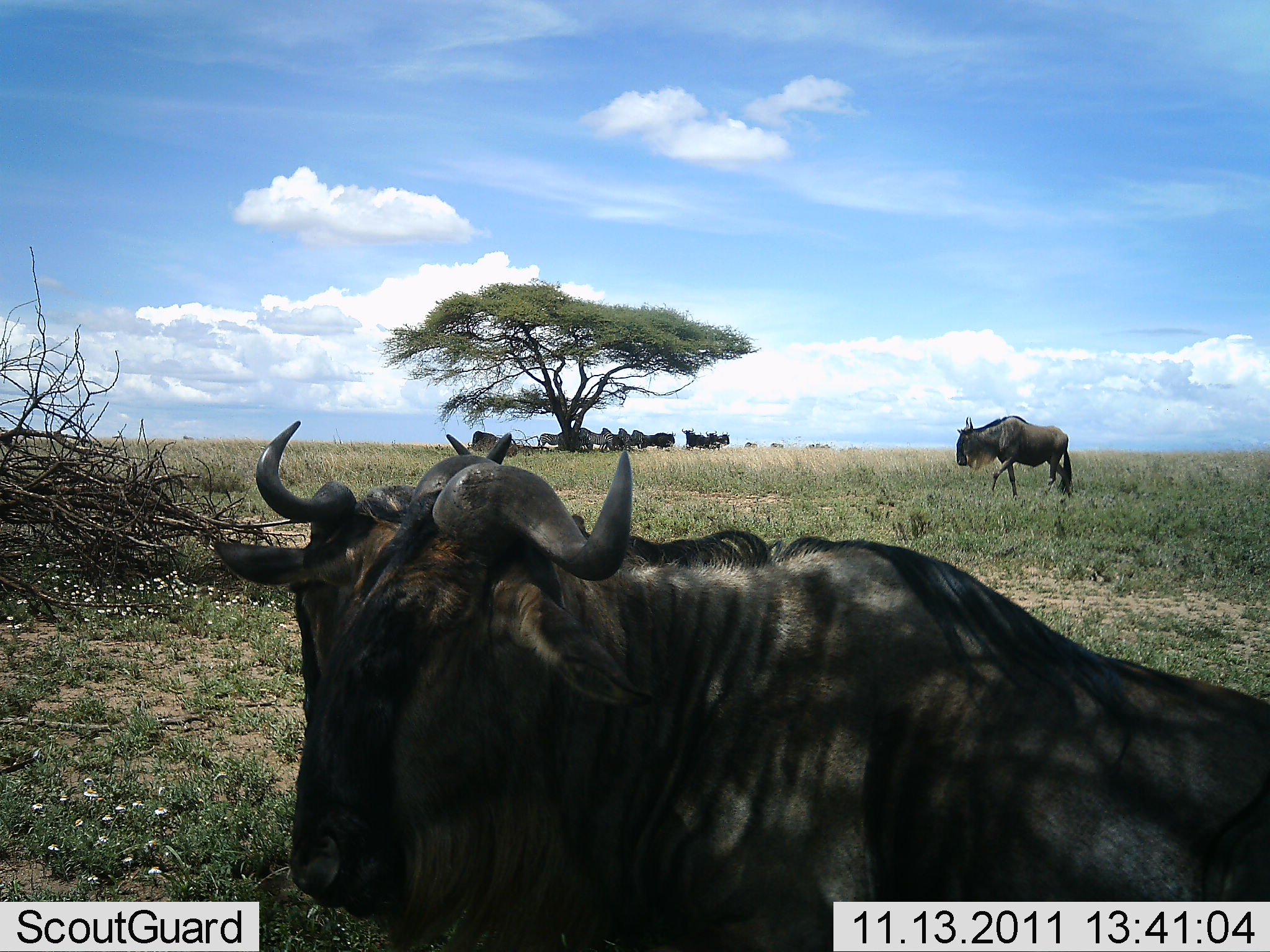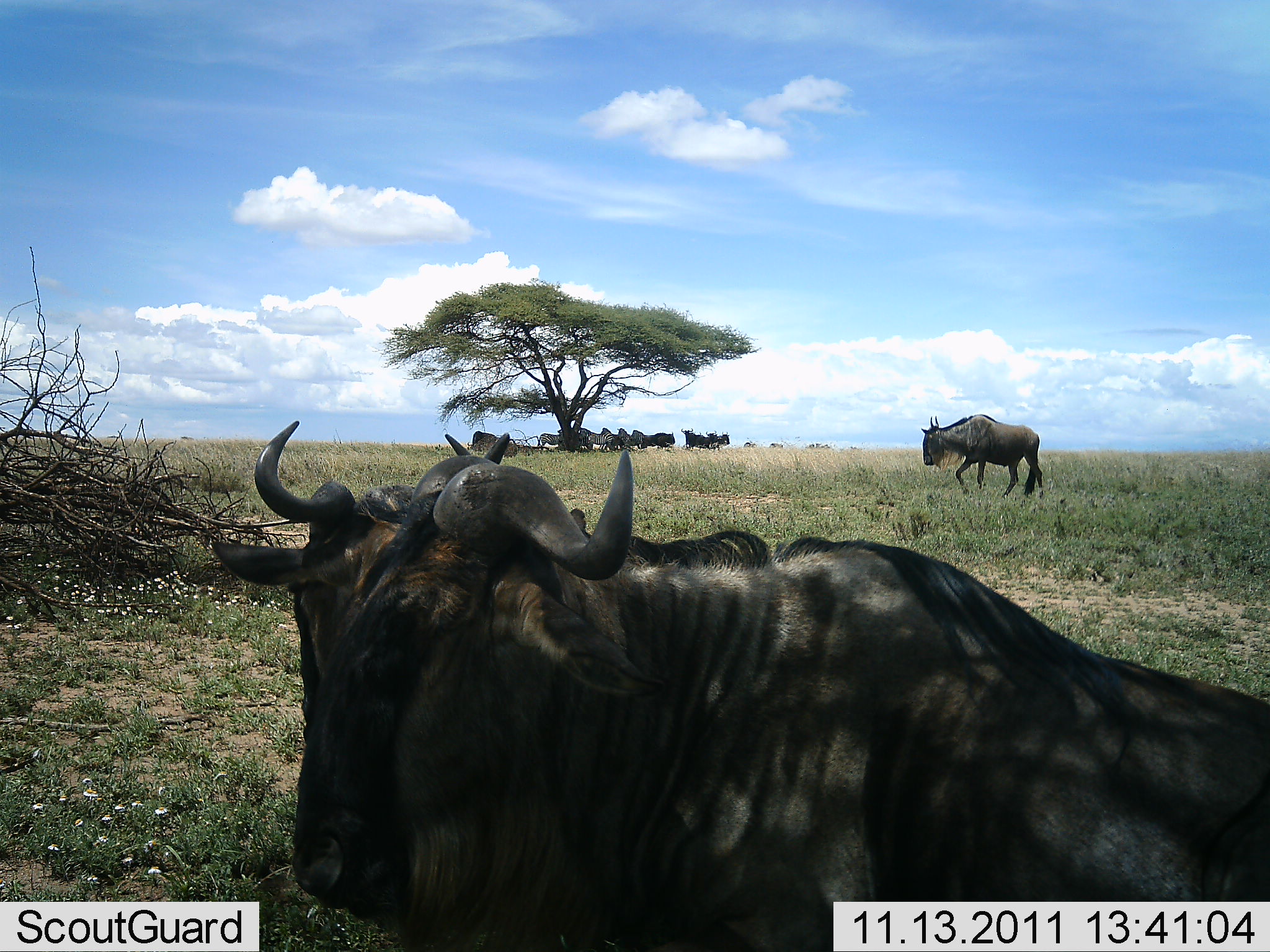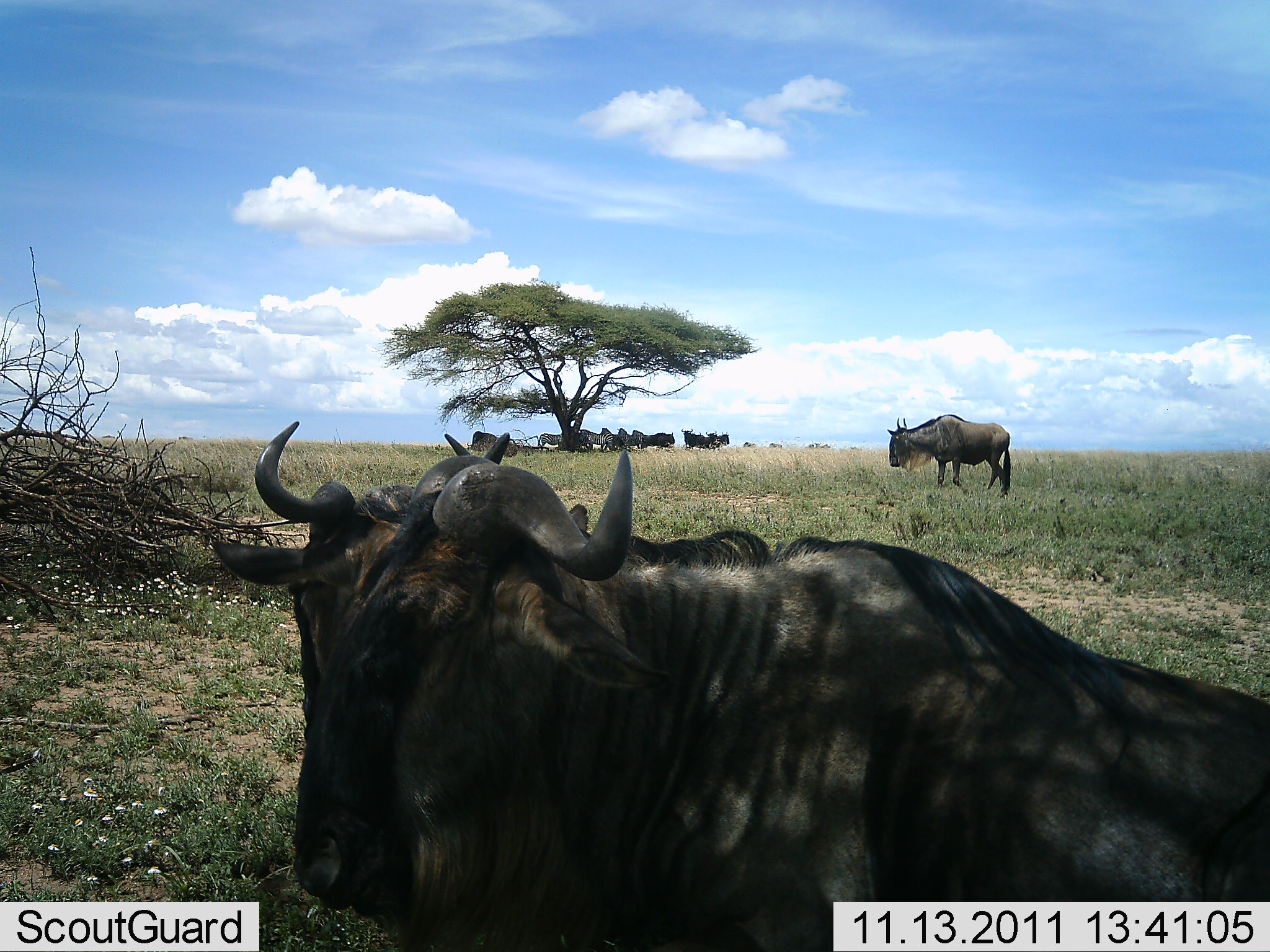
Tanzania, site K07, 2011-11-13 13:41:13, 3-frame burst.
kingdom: Animalia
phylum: Chordata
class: Mammalia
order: Artiodactyla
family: Bovidae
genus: Connochaetes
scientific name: Connochaetes taurinus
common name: blue wildebeest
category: wildebeest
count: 11-50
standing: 73%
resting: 53%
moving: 40%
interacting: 0%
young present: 0%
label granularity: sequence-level